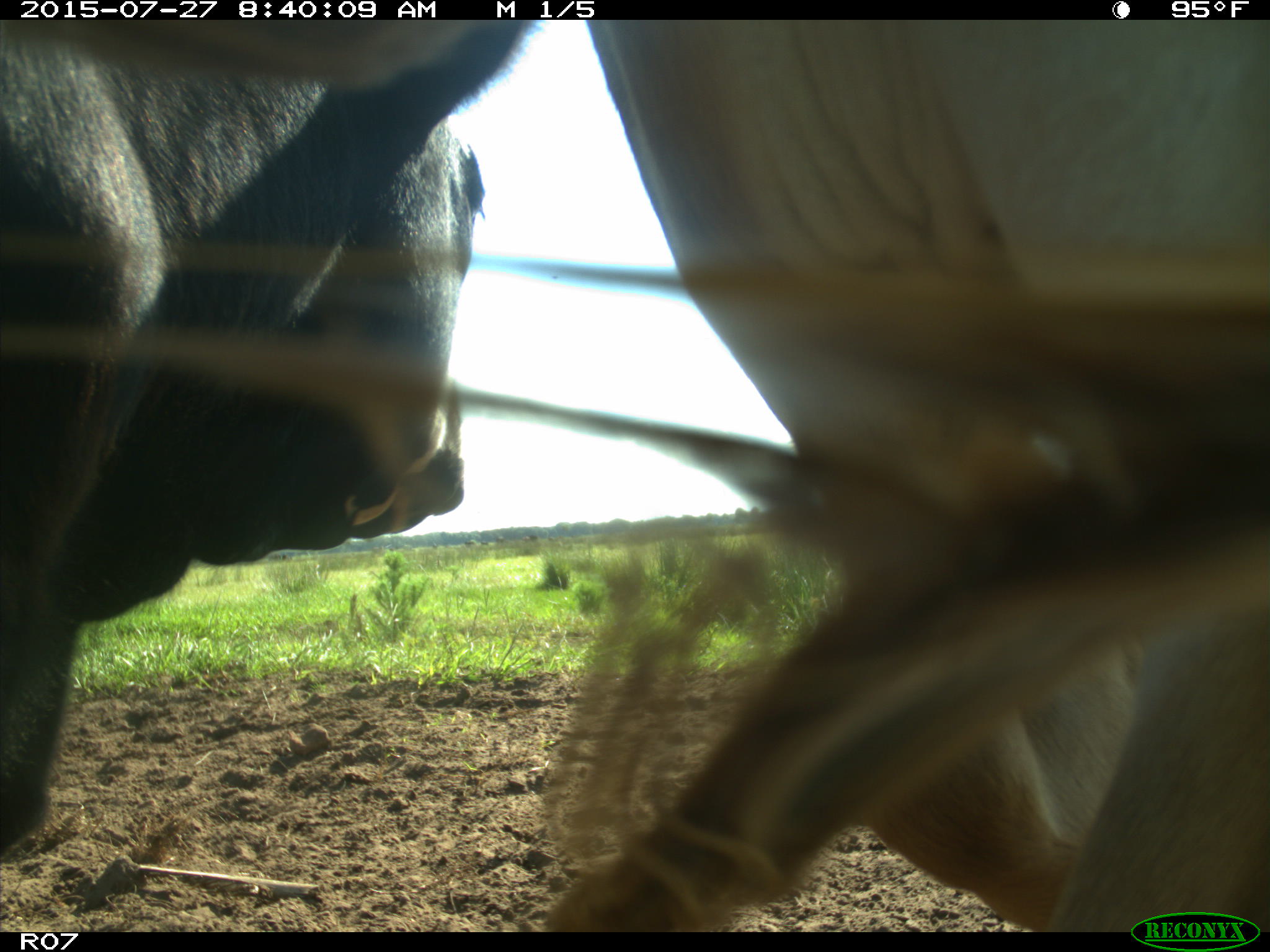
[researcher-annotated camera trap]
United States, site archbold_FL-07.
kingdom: Animalia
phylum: Chordata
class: Mammalia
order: Artiodactyla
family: Bovidae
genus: Bos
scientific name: Bos taurus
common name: domestic cow